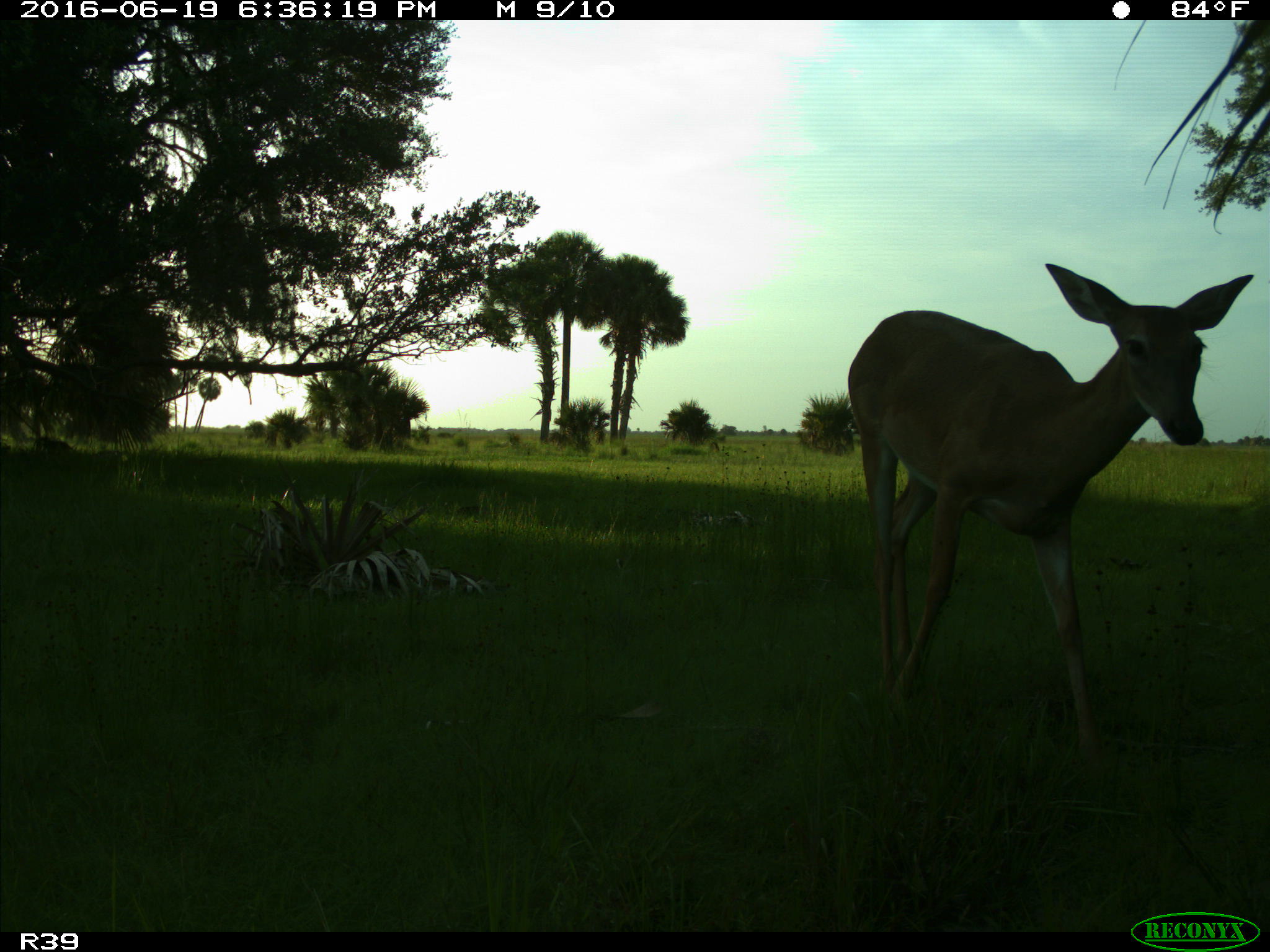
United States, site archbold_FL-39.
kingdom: Animalia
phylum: Chordata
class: Mammalia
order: Artiodactyla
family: Cervidae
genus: Odocoileus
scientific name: Odocoileus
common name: deer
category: unidentified deer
Unidentified deer (deer) (Odocoileus).